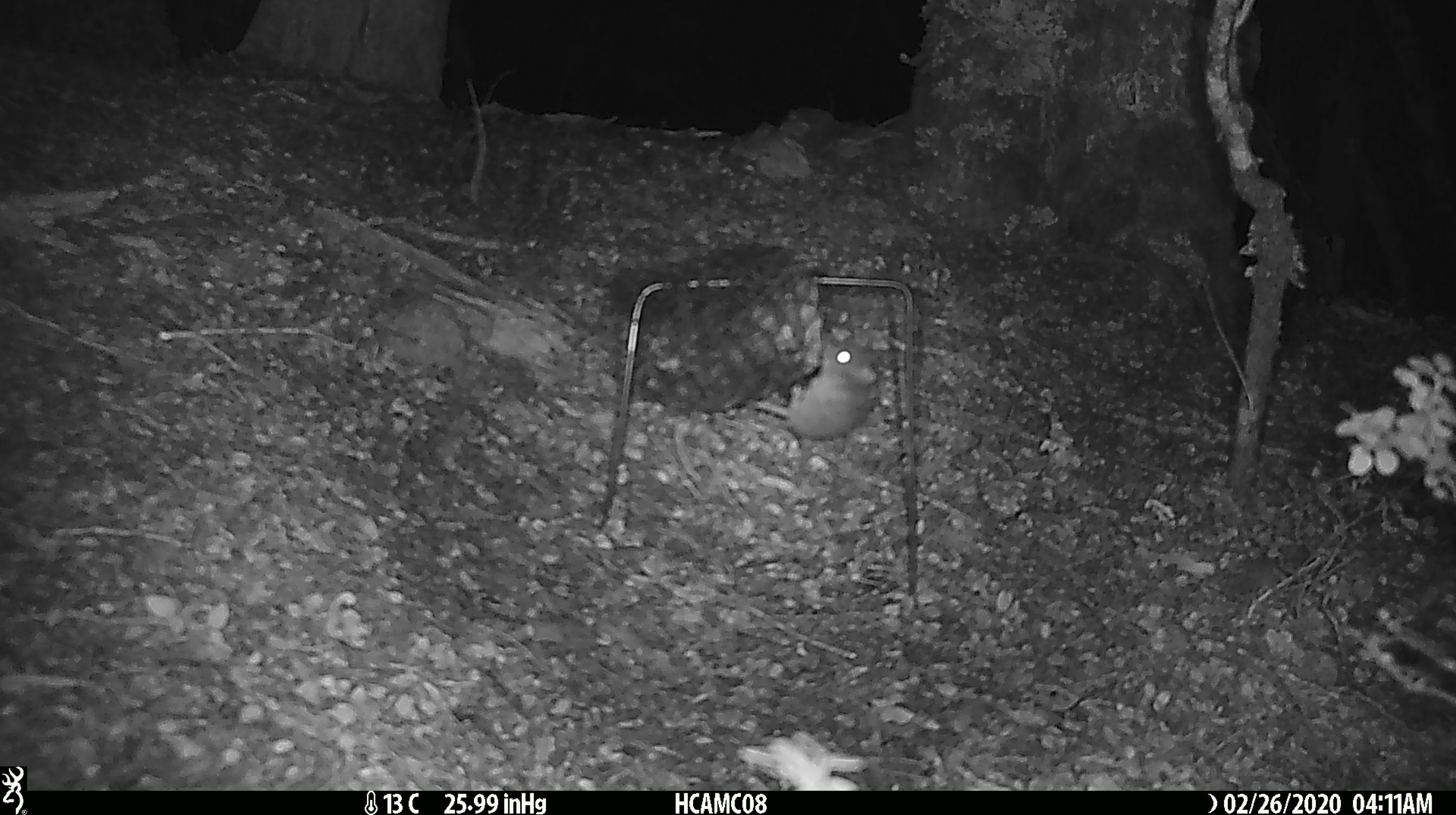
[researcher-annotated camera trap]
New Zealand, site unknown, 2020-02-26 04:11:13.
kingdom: Animalia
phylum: Chordata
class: Mammalia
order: Rodentia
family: Muridae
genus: Mus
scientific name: Mus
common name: mouse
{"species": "mouse (Mus)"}